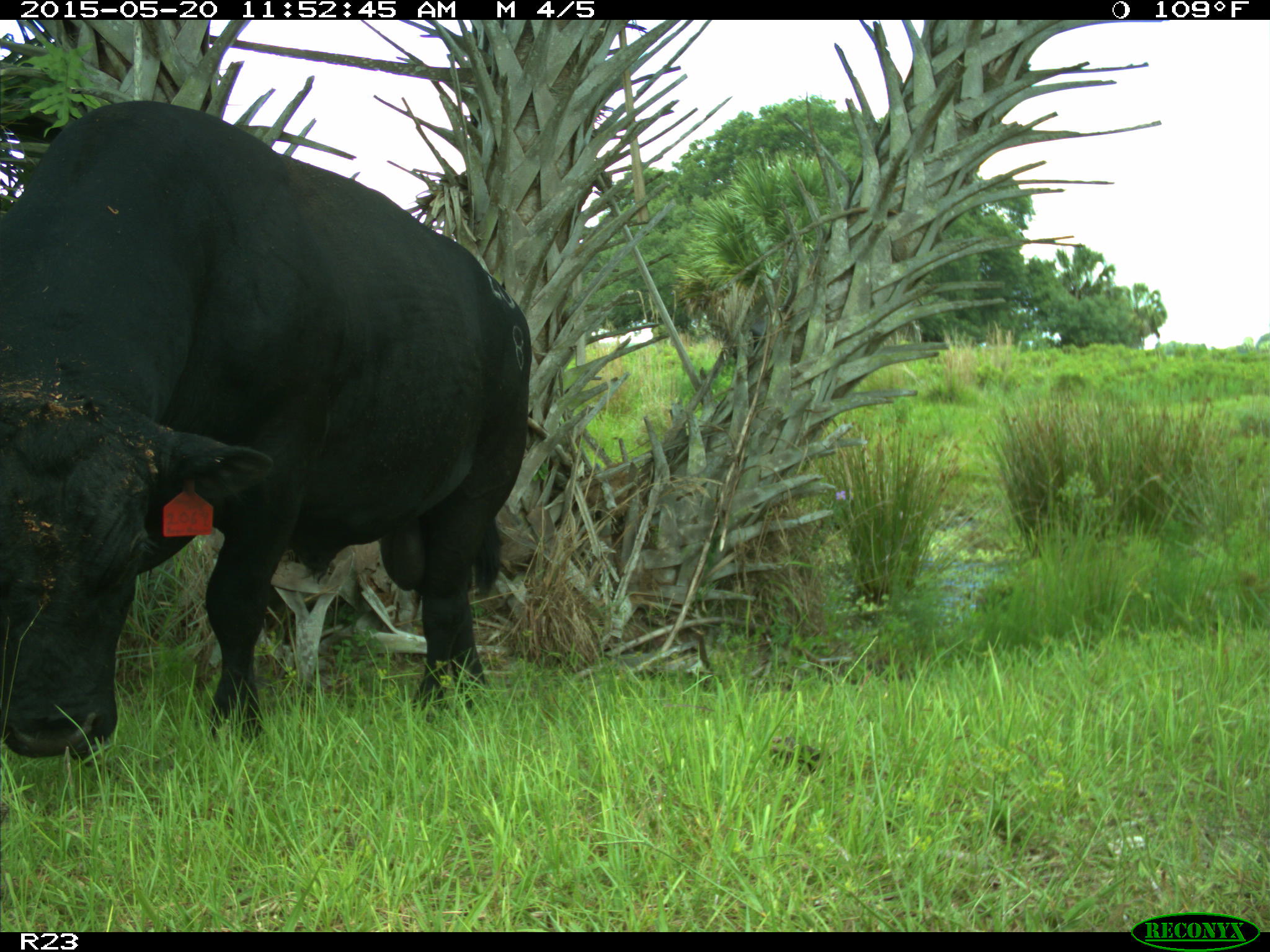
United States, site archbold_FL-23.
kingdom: Animalia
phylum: Chordata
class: Mammalia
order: Artiodactyla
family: Suidae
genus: Sus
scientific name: Sus scrofa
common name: wild boar